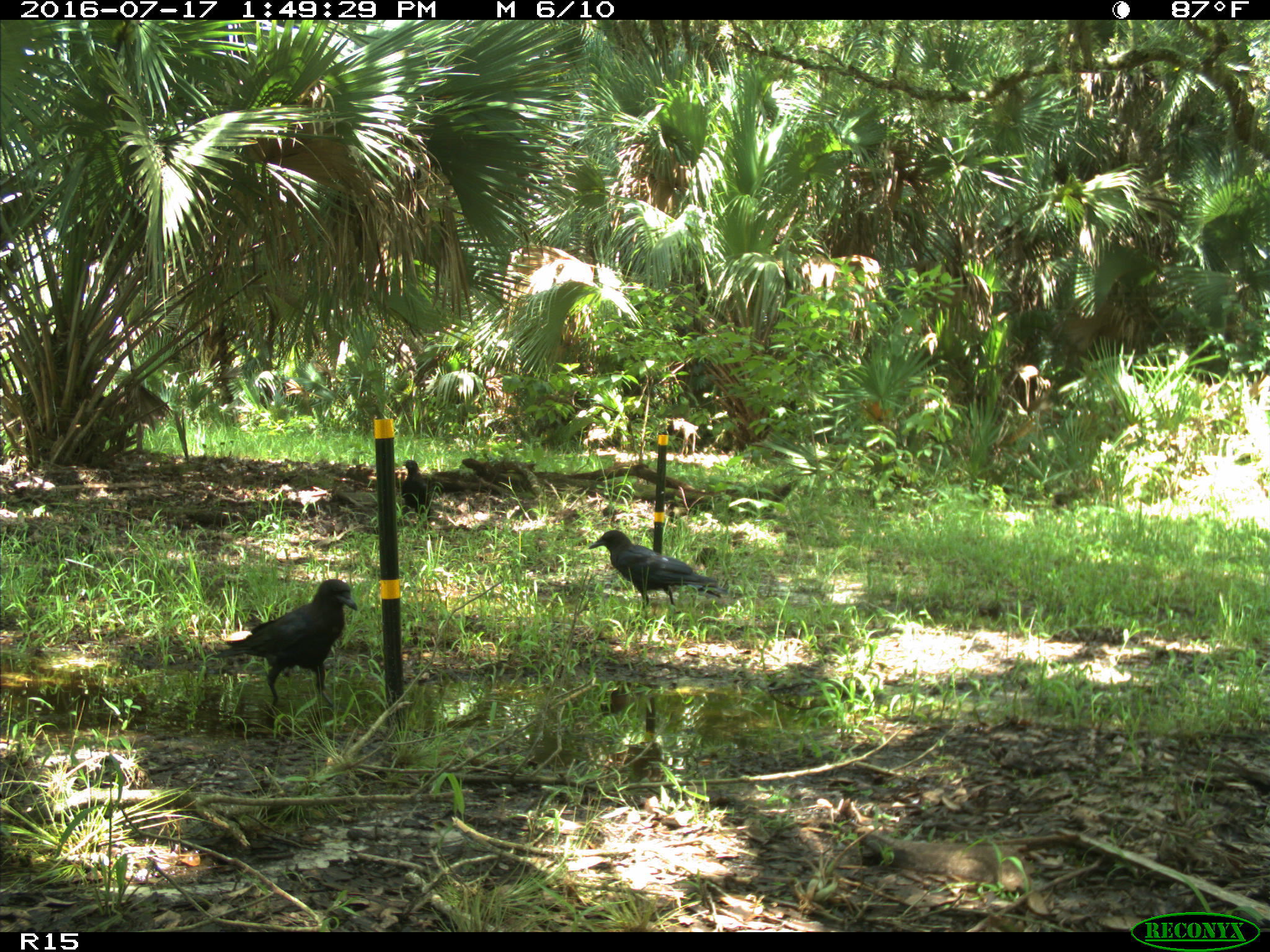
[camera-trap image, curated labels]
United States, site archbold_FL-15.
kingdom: Animalia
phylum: Chordata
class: Aves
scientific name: Aves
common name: birds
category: unidentified bird